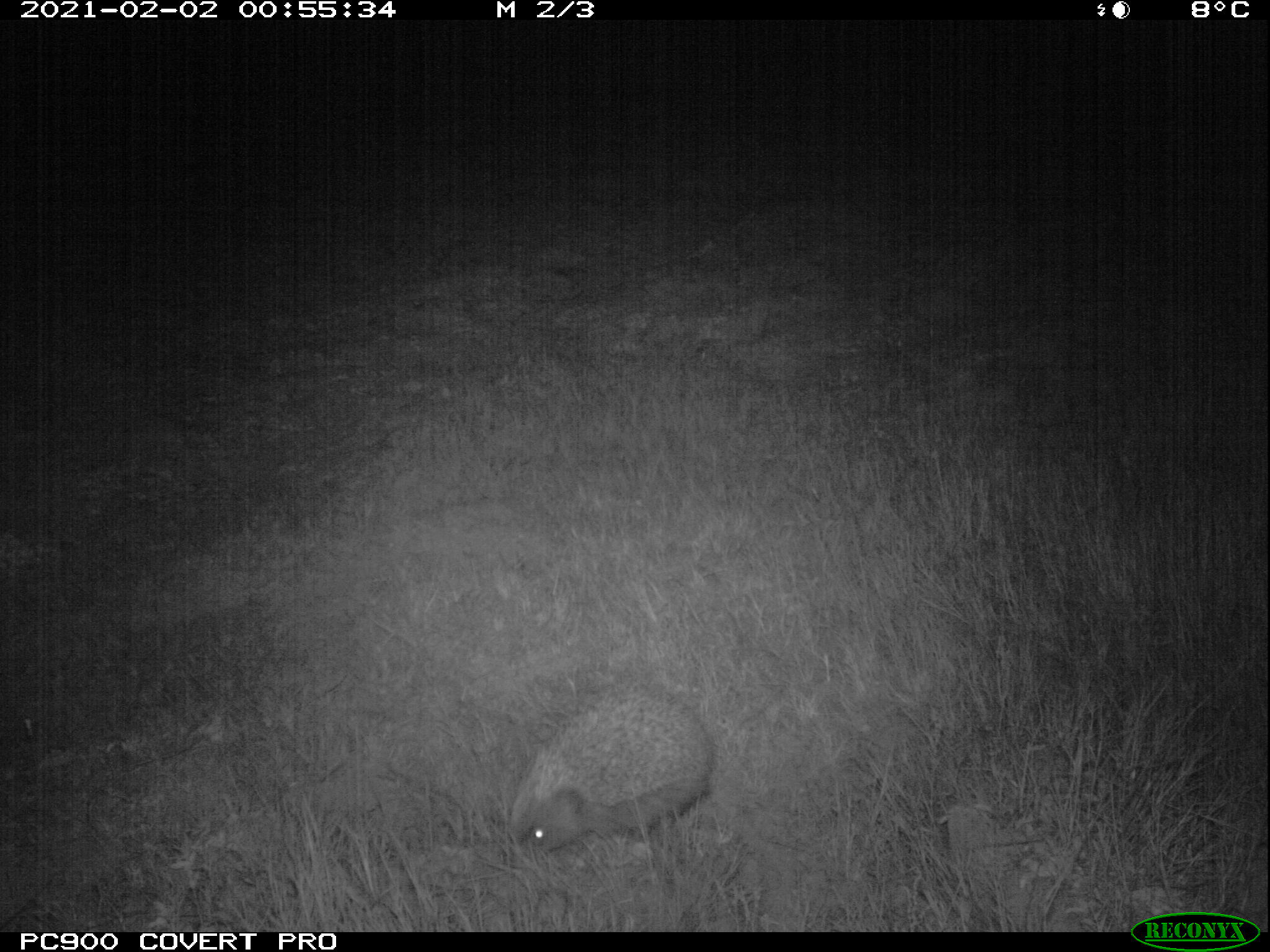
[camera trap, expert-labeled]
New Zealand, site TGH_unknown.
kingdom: Animalia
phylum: Chordata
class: Mammalia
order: Eulipotyphla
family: Erinaceidae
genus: Erinaceus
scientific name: Erinaceus europaeus europaeus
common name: european hedgehog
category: hedgehog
Hedgehog (european hedgehog) (Erinaceus europaeus europaeus).